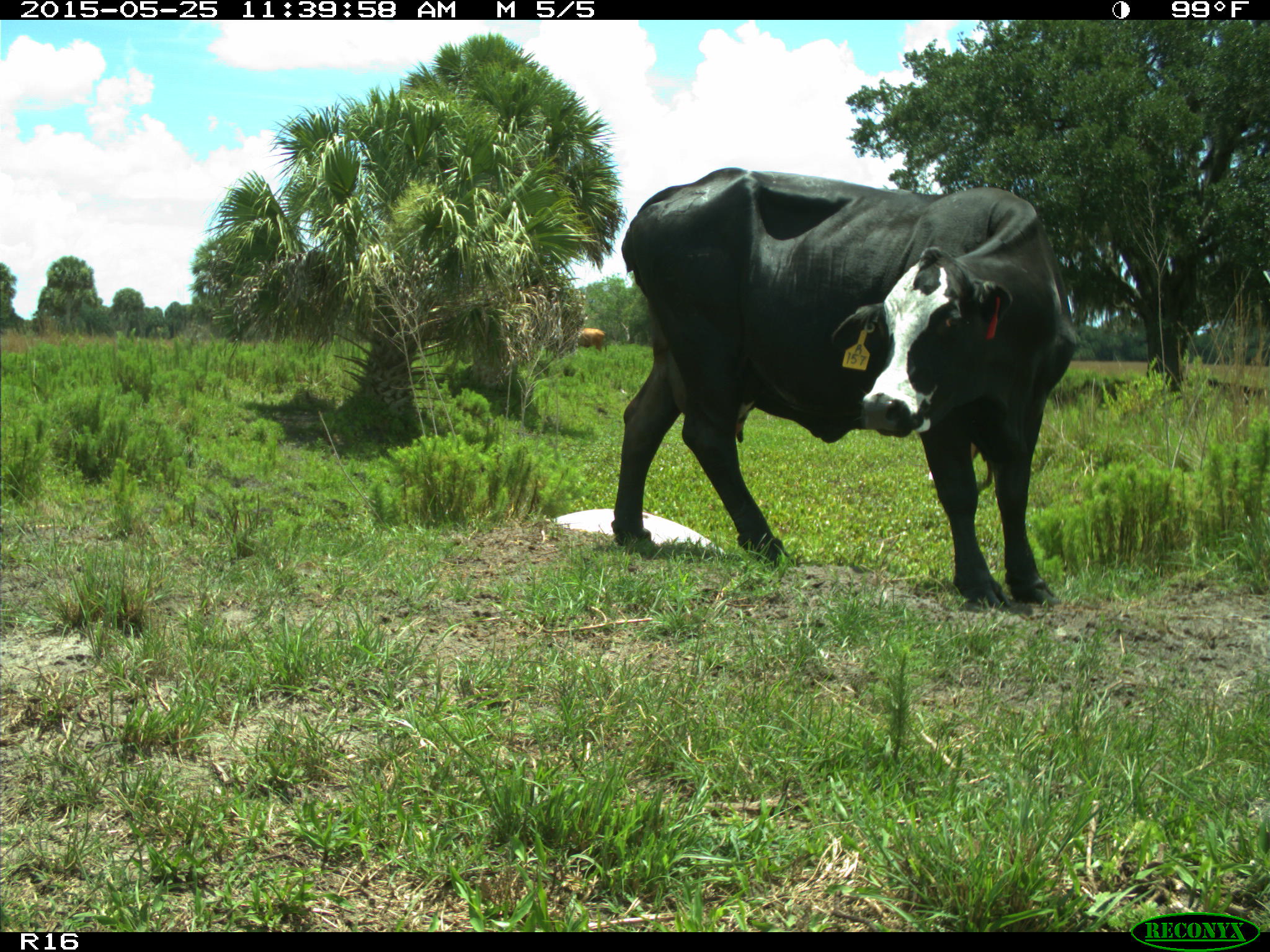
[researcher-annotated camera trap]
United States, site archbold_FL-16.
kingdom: Animalia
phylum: Chordata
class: Mammalia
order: Artiodactyla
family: Bovidae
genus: Bos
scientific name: Bos taurus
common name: domestic cow